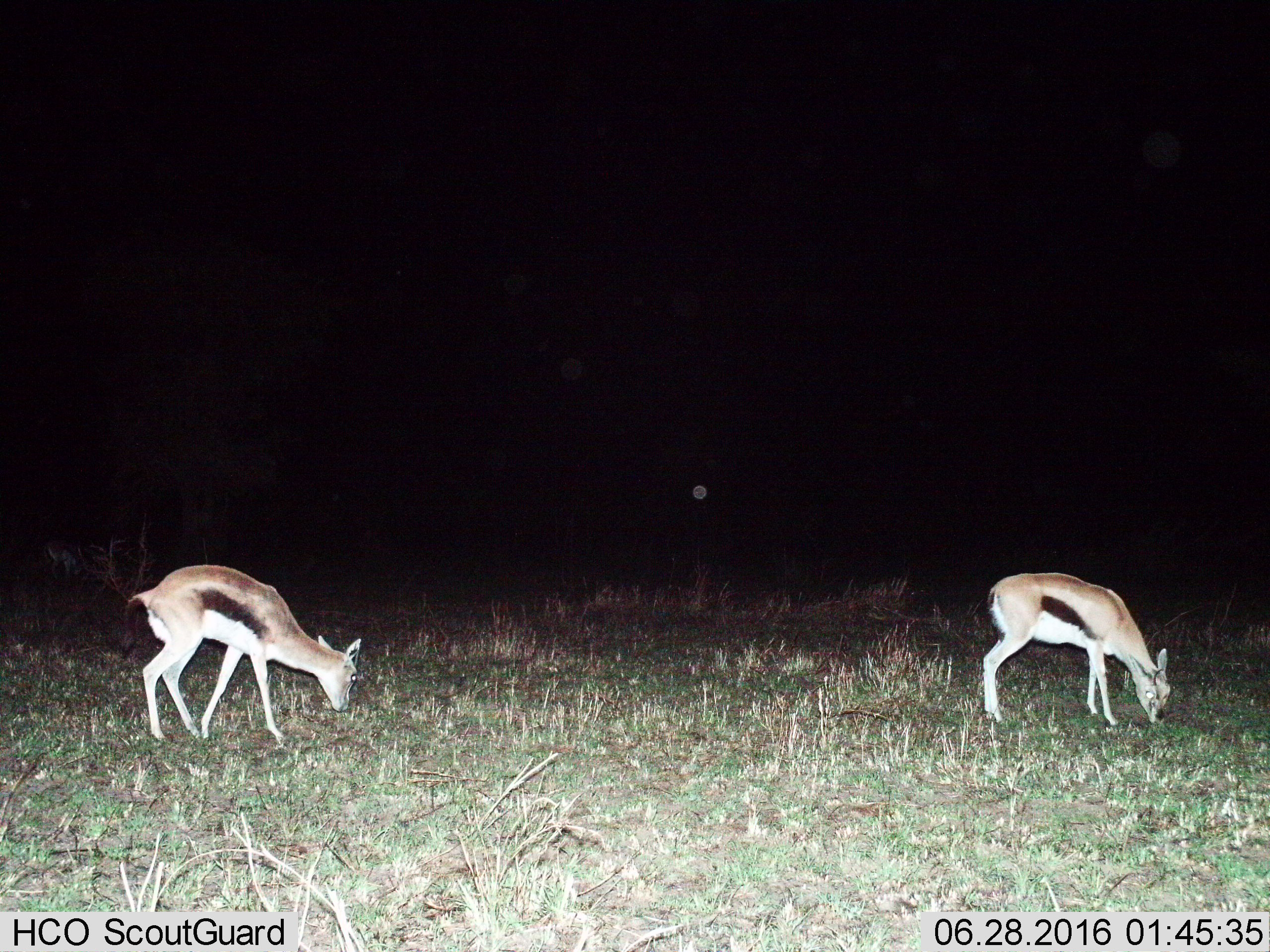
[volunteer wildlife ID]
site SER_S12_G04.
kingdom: Animalia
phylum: Chordata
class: Mammalia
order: Artiodactyla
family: Bovidae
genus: Eudorcas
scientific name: Eudorcas thomsonii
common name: thomson's gazelle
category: gazellethomsons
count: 2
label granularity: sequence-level